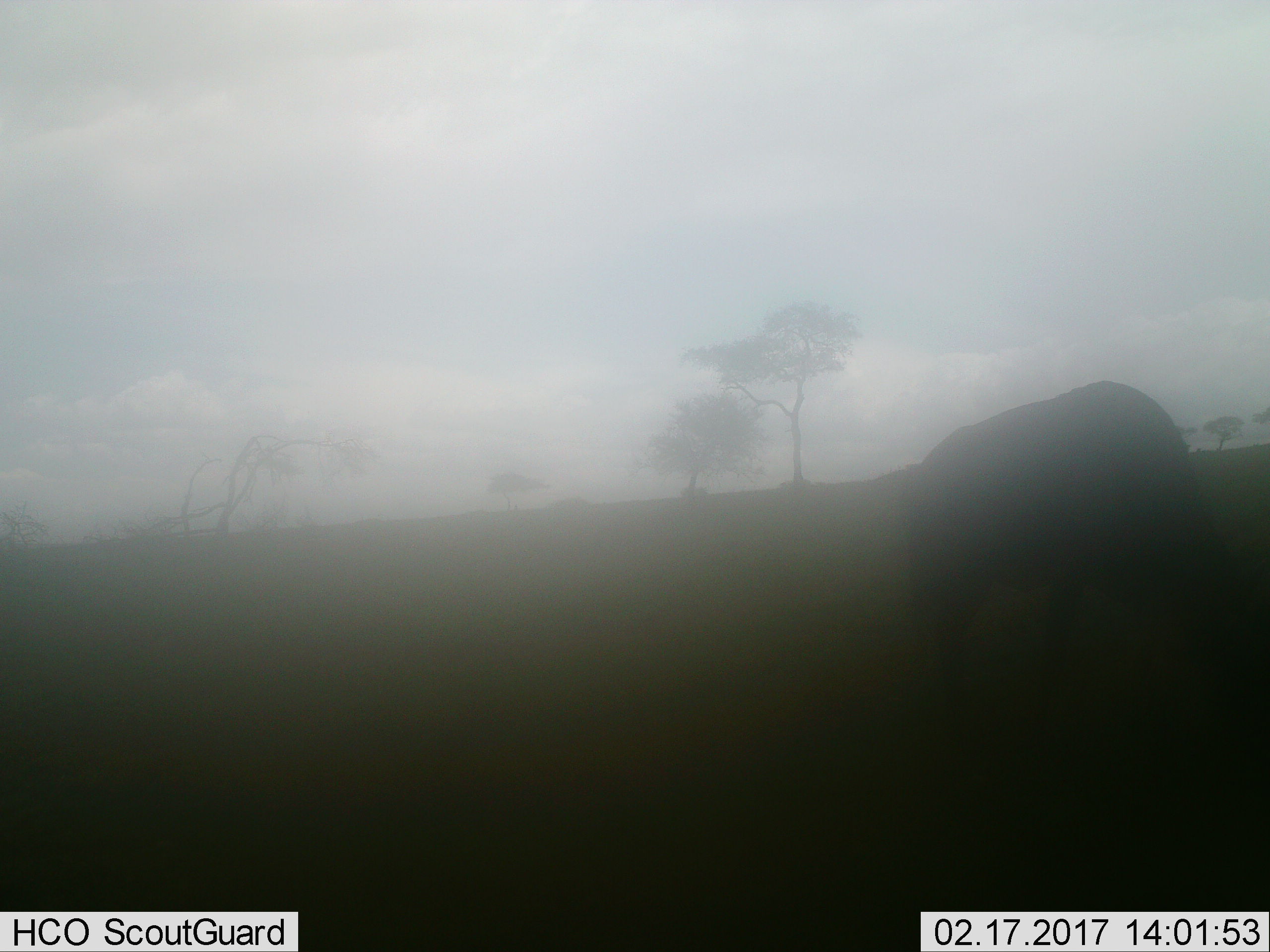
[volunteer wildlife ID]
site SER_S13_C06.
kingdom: Animalia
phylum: Chordata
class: Mammalia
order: Artiodactyla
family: Bovidae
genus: Connochaetes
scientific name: Connochaetes taurinus taurinus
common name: blue wildebeest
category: wildebeestblue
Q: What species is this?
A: Wildebeestblue (blue wildebeest) (Connochaetes taurinus taurinus).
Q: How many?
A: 1.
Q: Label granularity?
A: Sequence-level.